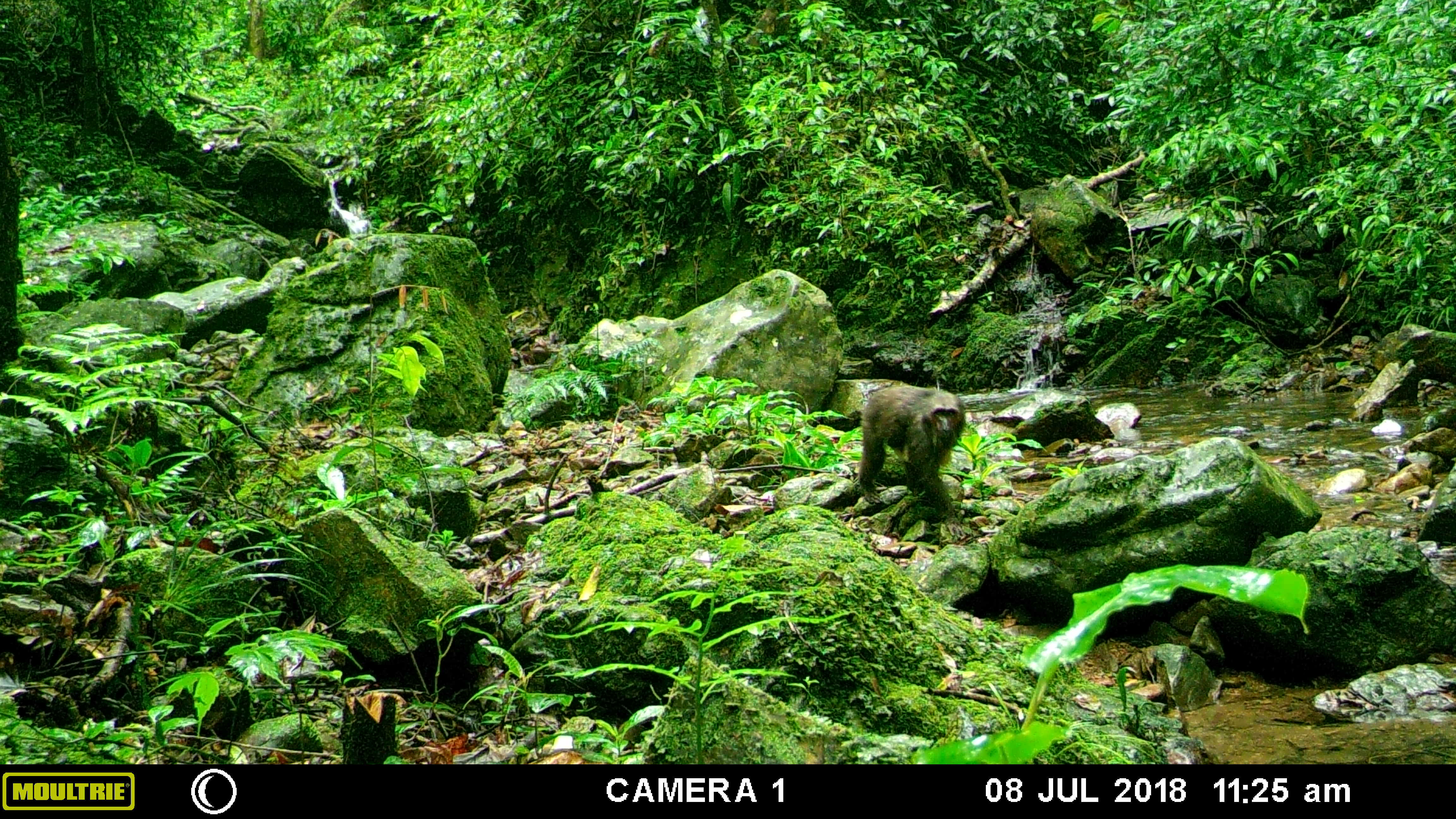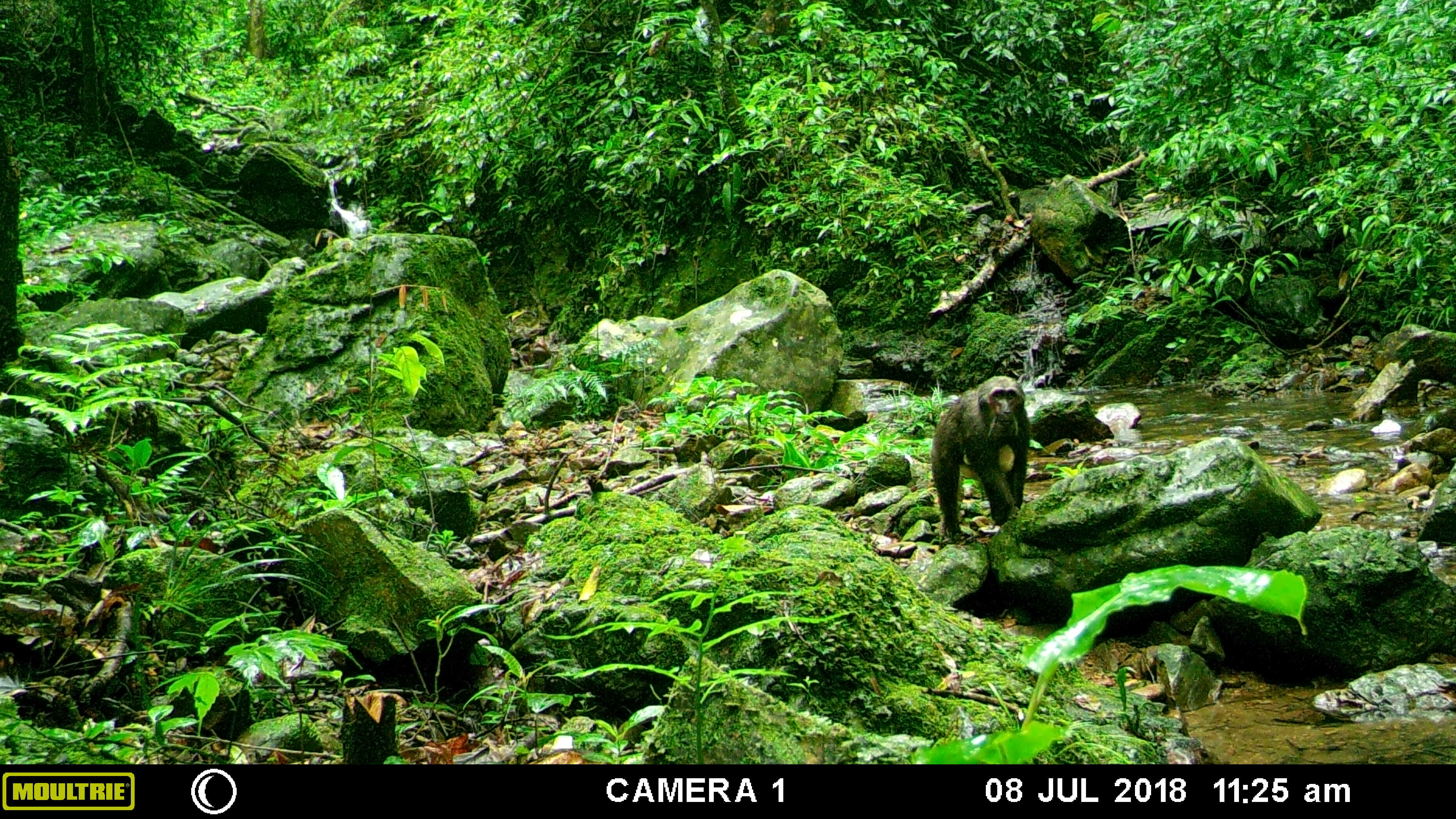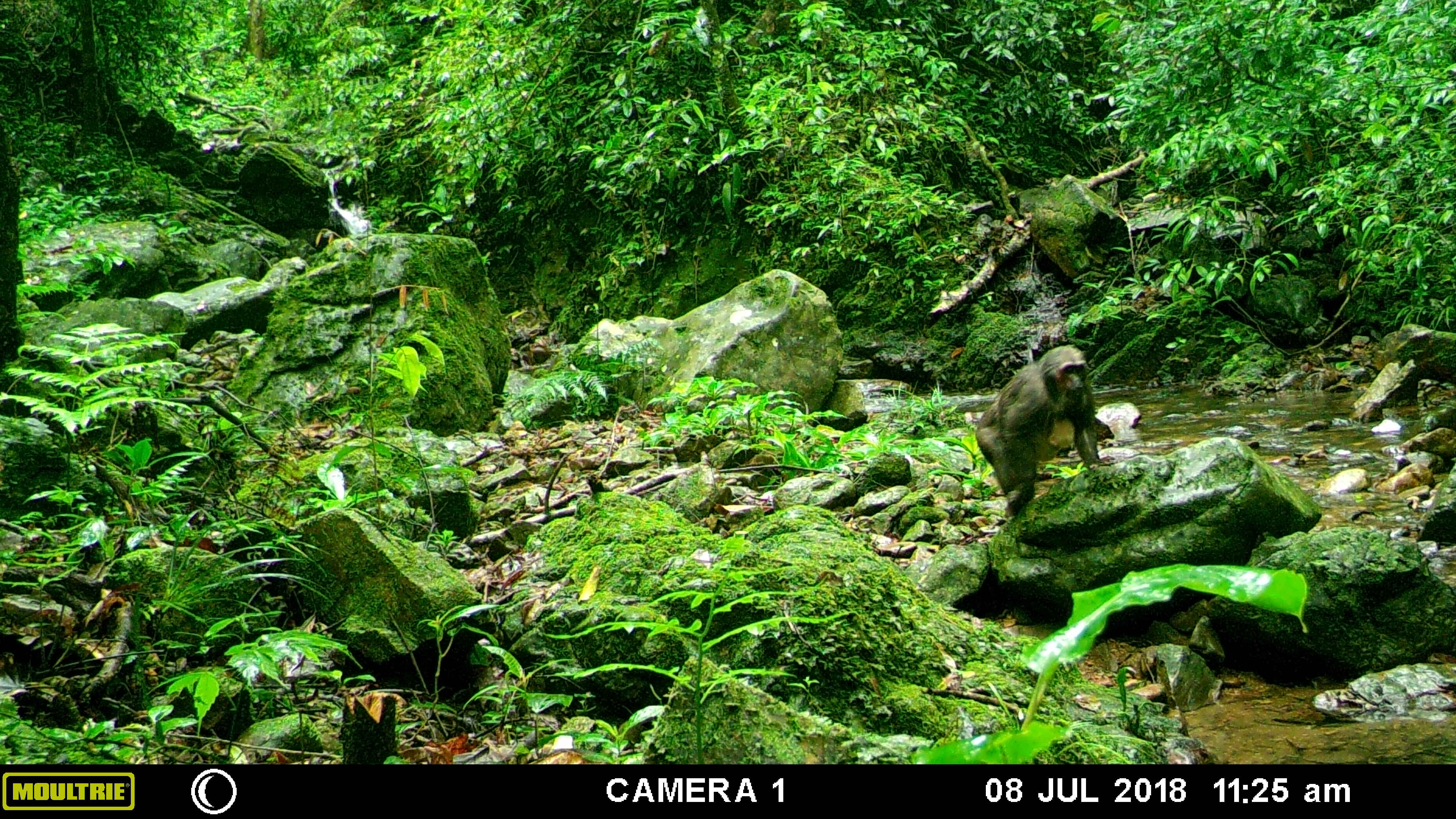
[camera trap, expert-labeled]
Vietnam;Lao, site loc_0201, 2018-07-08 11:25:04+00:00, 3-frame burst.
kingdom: Animalia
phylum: Chordata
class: Mammalia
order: Primates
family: Cercopithecidae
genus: Macaca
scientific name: Macaca arctoides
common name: stump-tailed macaque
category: stump tailed macaque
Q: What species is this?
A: Stump tailed macaque (stump-tailed macaque) (Macaca arctoides).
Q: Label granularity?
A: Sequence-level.